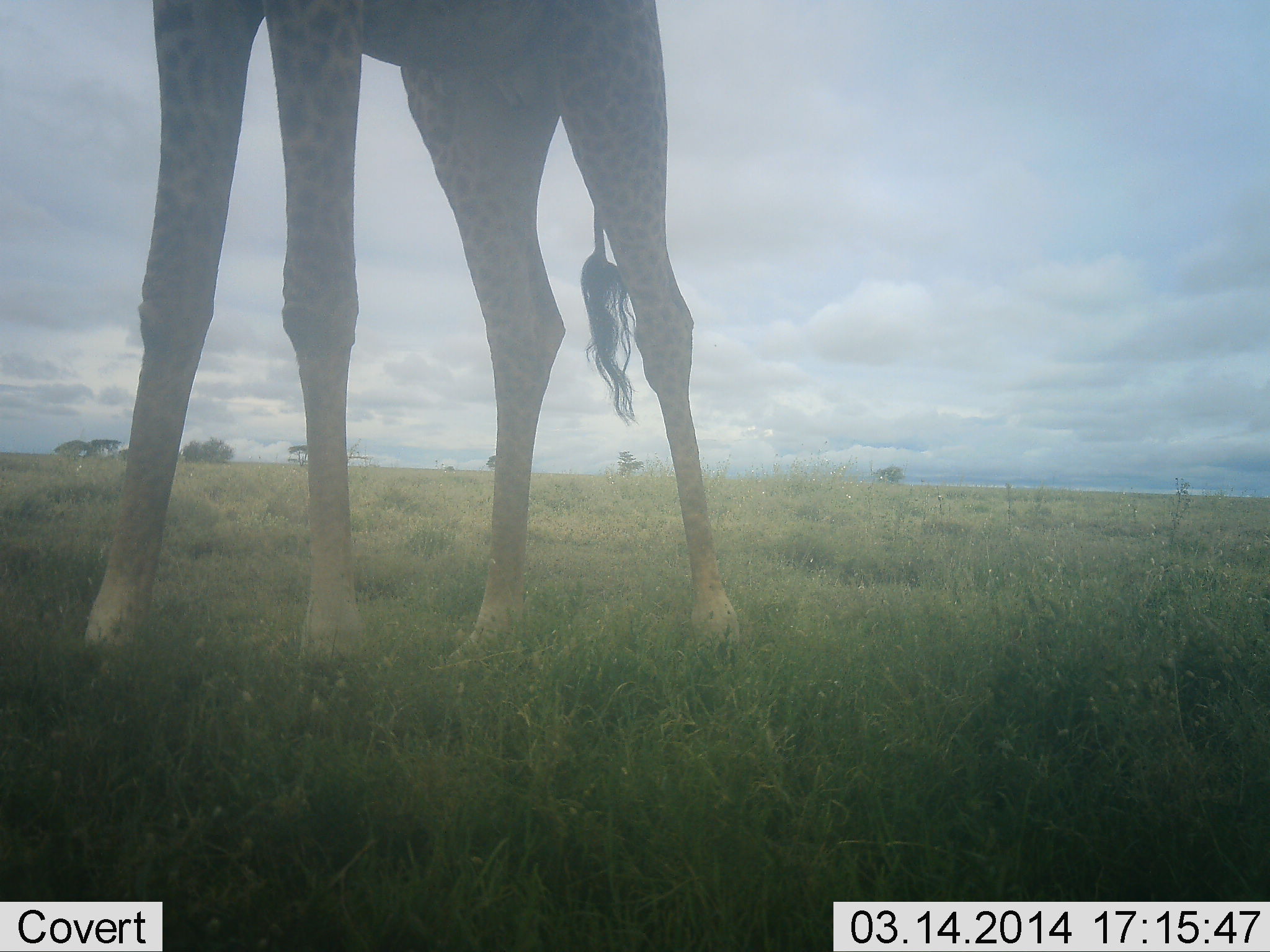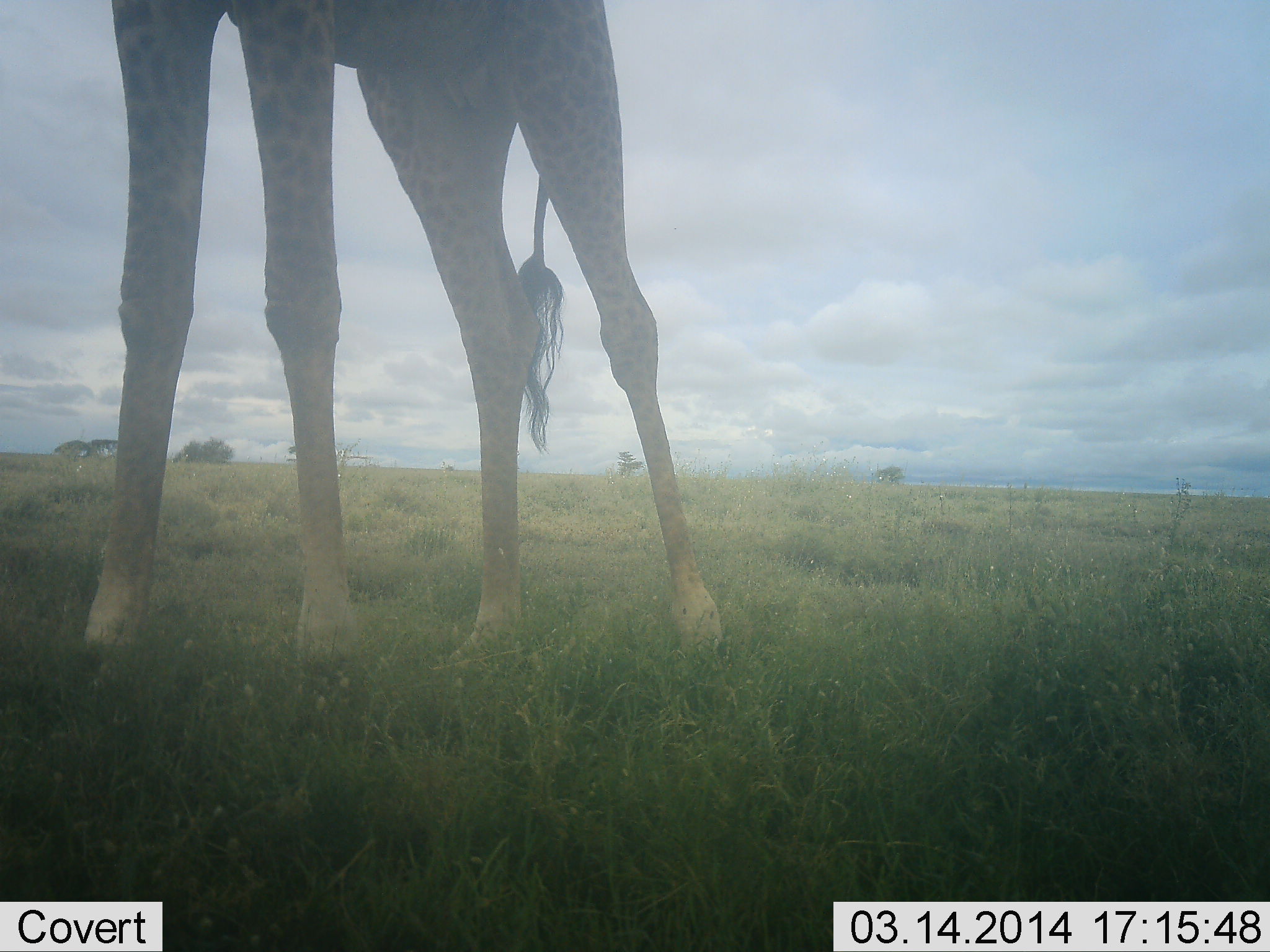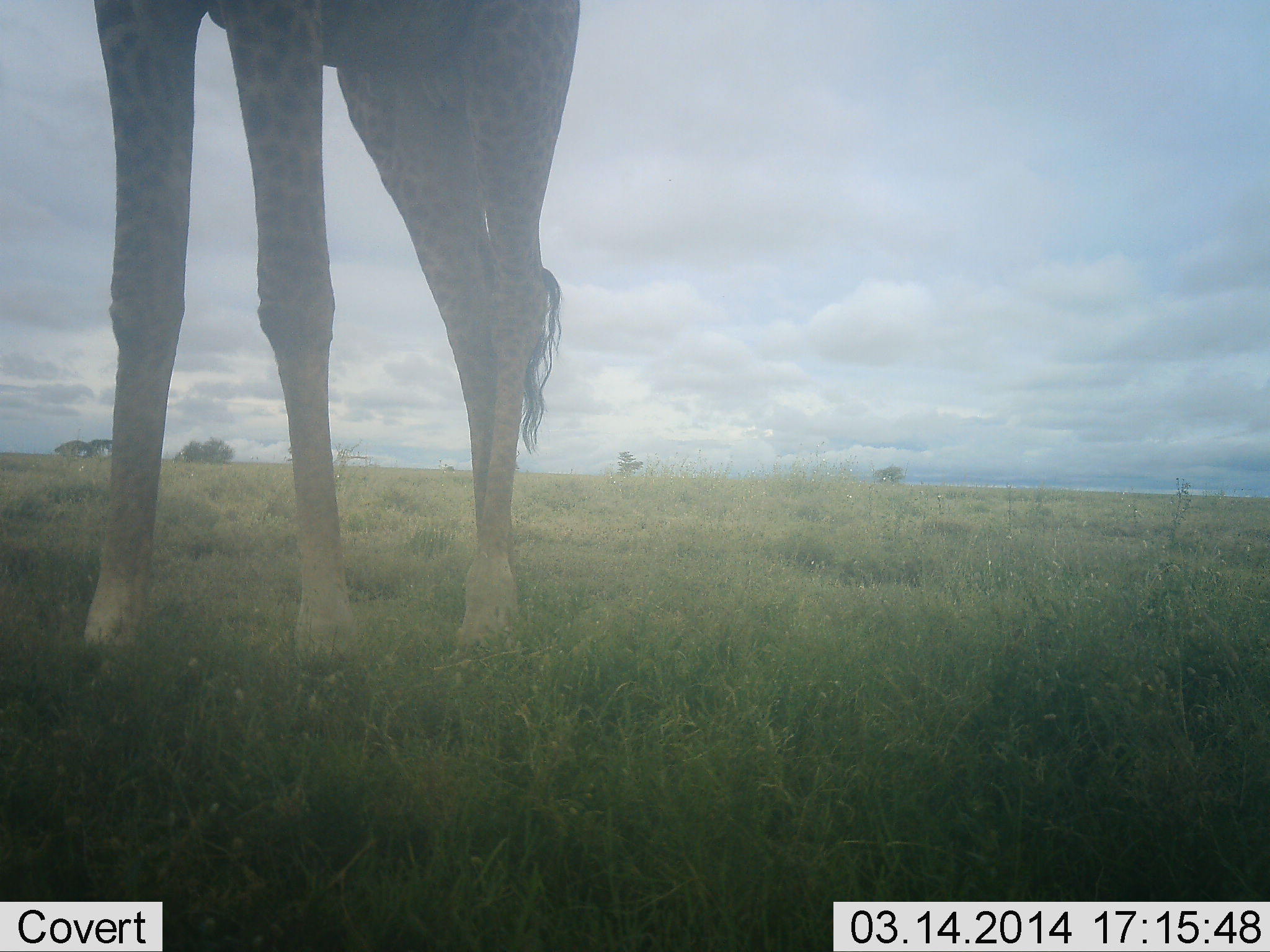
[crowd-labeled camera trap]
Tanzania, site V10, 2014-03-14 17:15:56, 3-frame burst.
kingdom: Animalia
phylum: Chordata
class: Mammalia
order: Artiodactyla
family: Giraffidae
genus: Giraffa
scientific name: Giraffa camelopardalis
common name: giraffe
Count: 1.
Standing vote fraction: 70%.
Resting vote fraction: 2%.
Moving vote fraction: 28%.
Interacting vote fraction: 0%.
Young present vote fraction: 0%.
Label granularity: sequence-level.